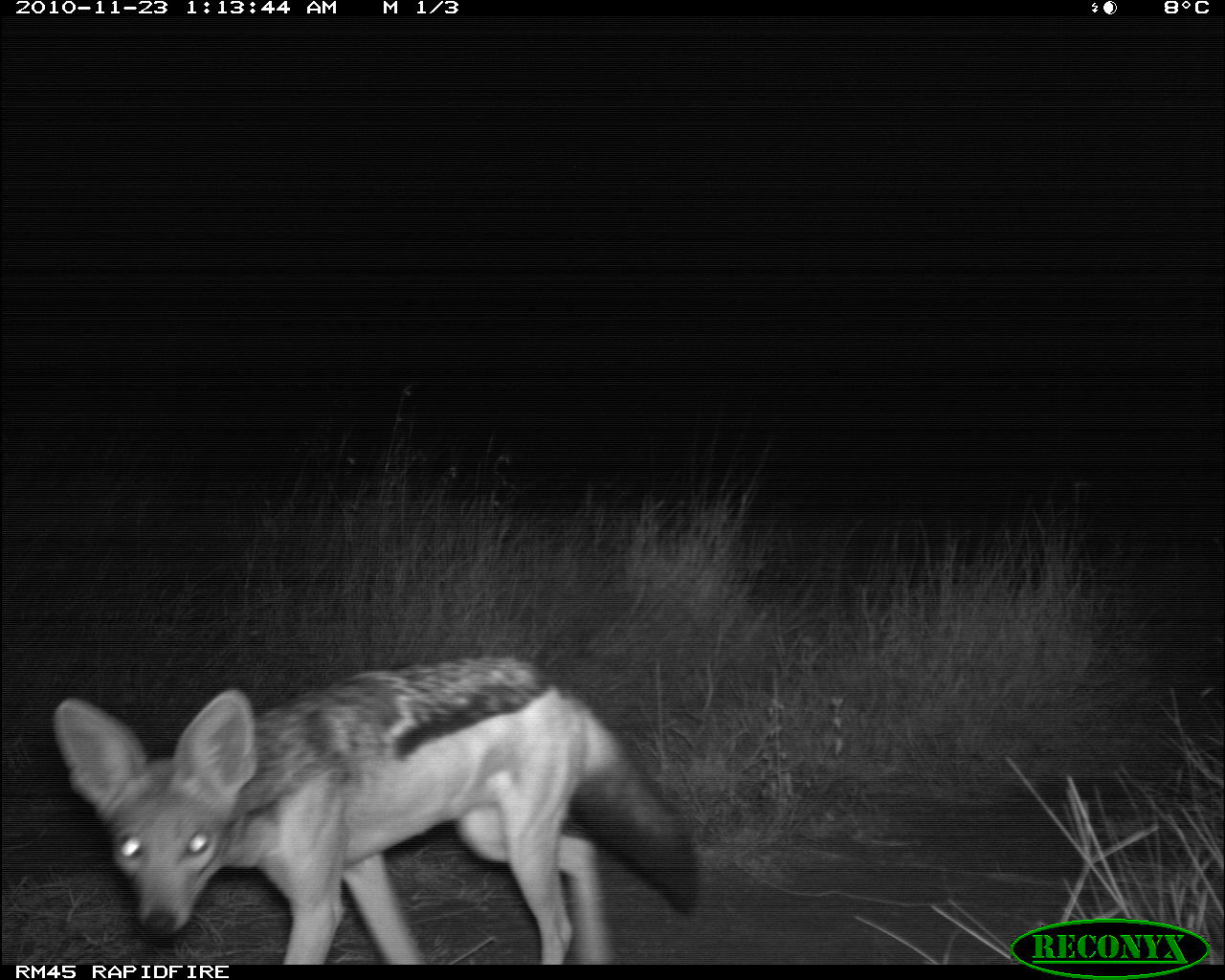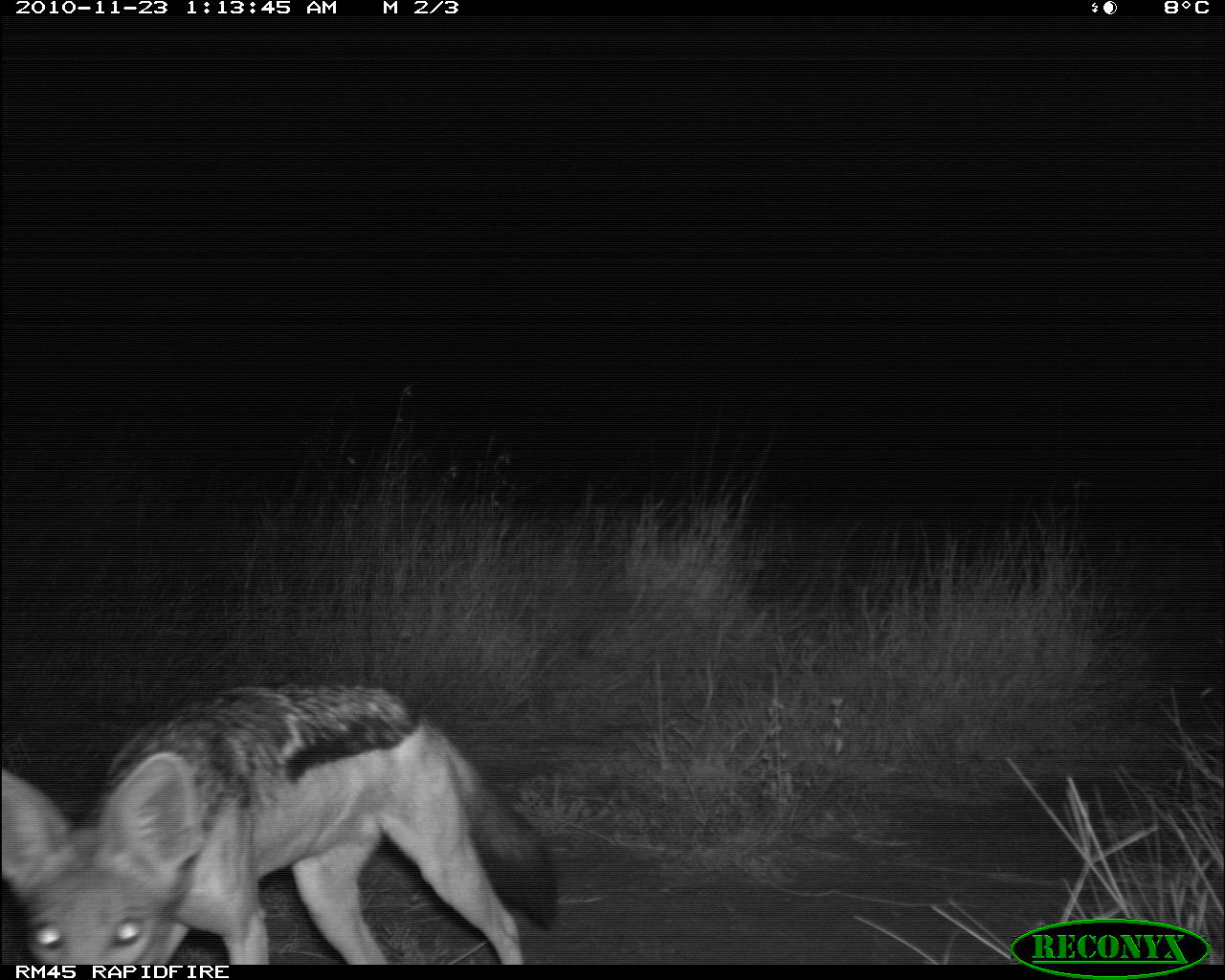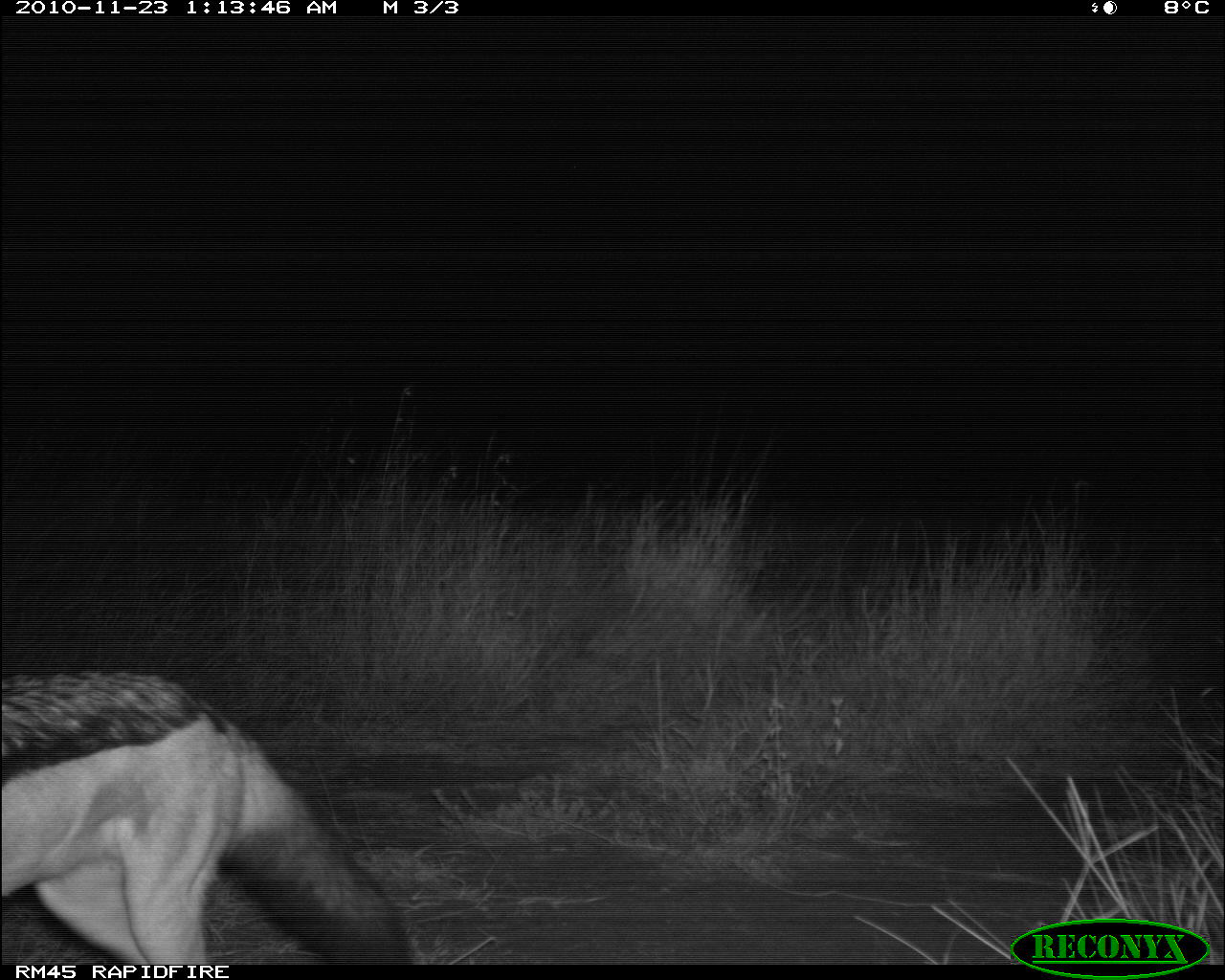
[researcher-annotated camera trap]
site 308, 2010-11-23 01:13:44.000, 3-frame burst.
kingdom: Animalia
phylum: Chordata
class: Mammalia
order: Carnivora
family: Canidae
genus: Lupulella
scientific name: Lupulella mesomelas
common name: black-backed jackal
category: canis mesomelas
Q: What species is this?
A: Canis mesomelas (black-backed jackal) (Lupulella mesomelas).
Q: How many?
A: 1.